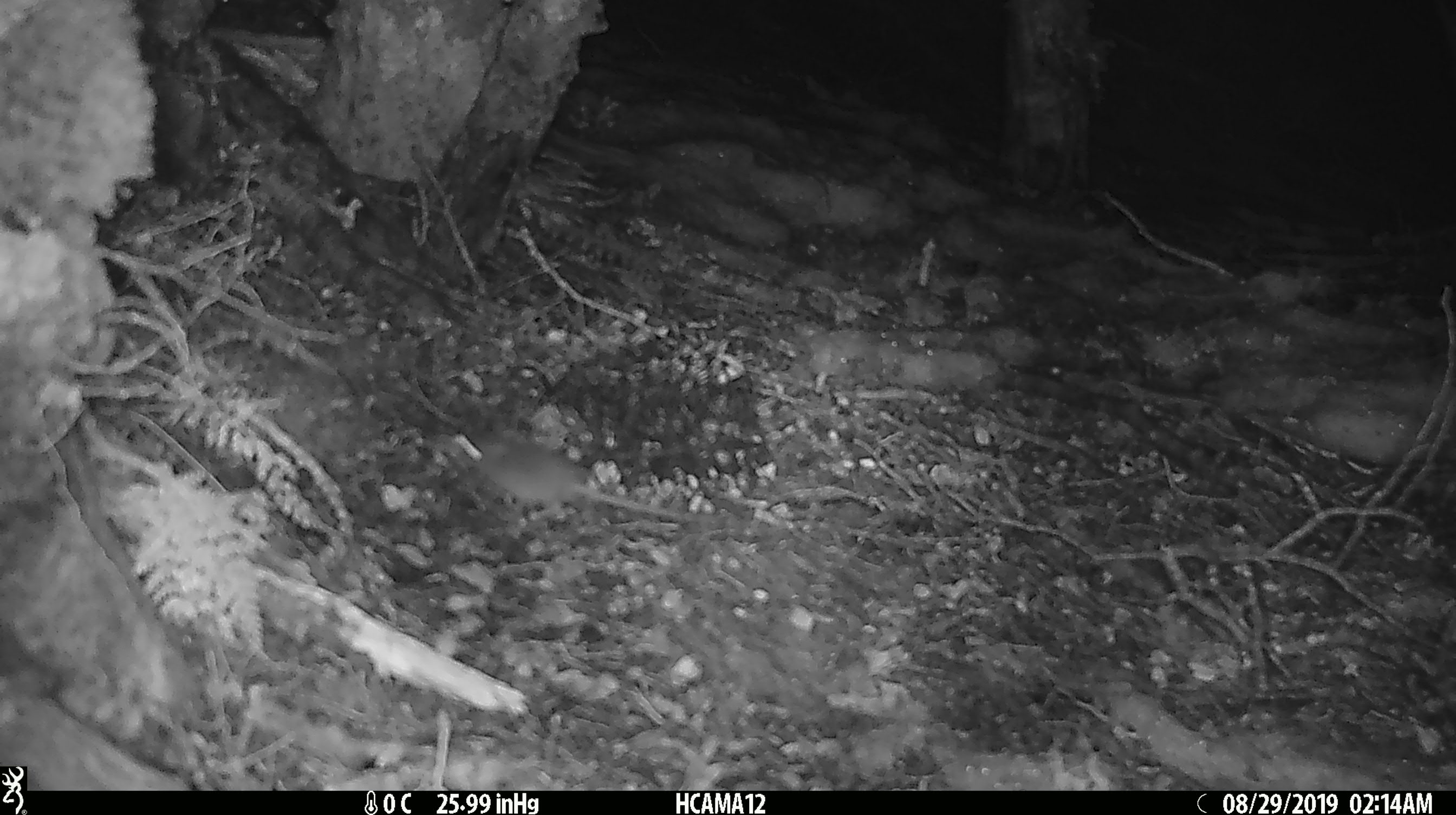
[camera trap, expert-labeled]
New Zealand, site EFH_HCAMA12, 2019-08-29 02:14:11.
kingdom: Animalia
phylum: Chordata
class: Mammalia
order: Rodentia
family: Muridae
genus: Mus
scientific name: Mus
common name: mouse